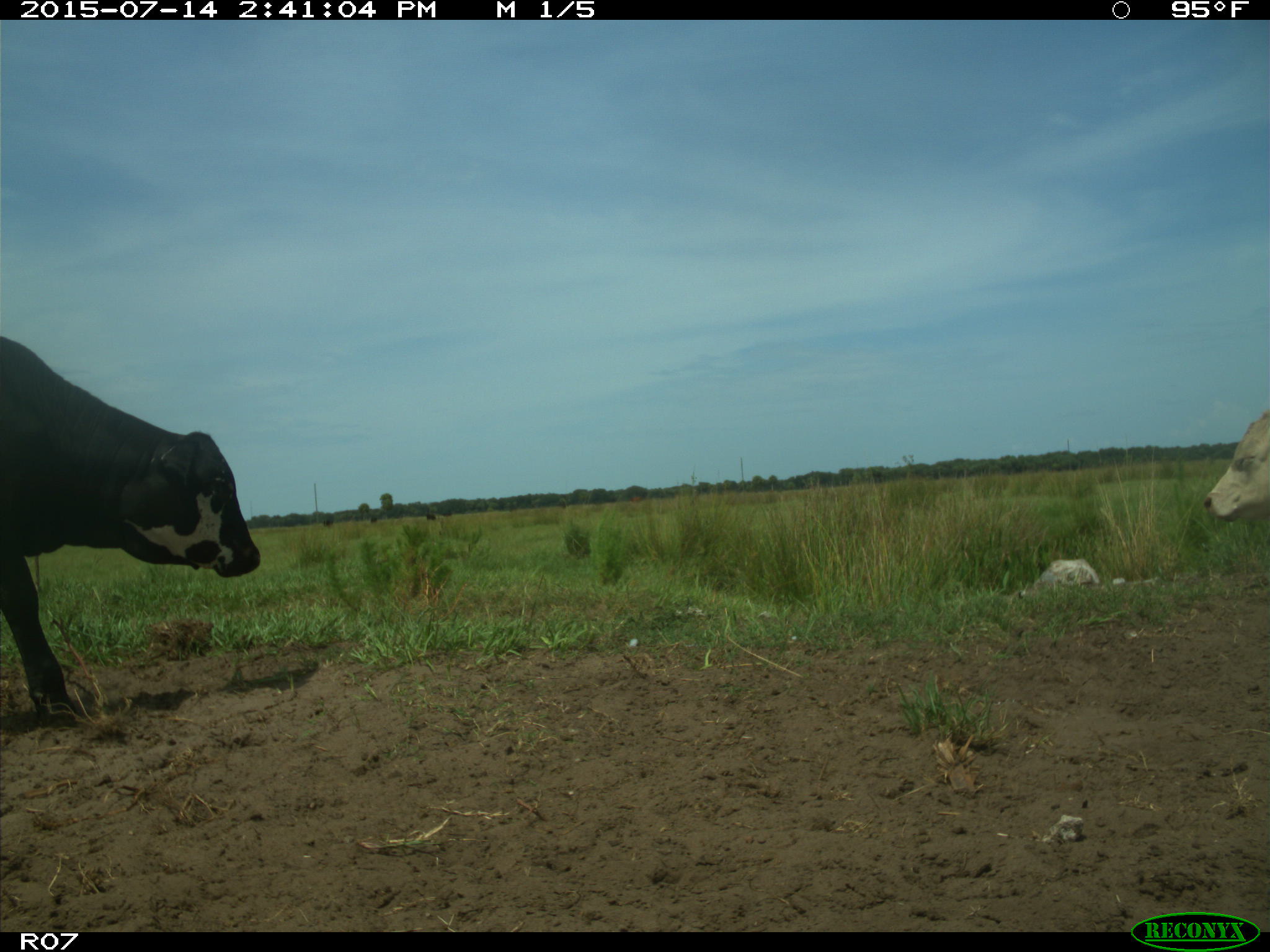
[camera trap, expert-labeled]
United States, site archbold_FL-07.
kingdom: Animalia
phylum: Chordata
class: Mammalia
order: Artiodactyla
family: Bovidae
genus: Bos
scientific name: Bos taurus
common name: domestic cow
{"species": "Bos taurus (domestic cow)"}